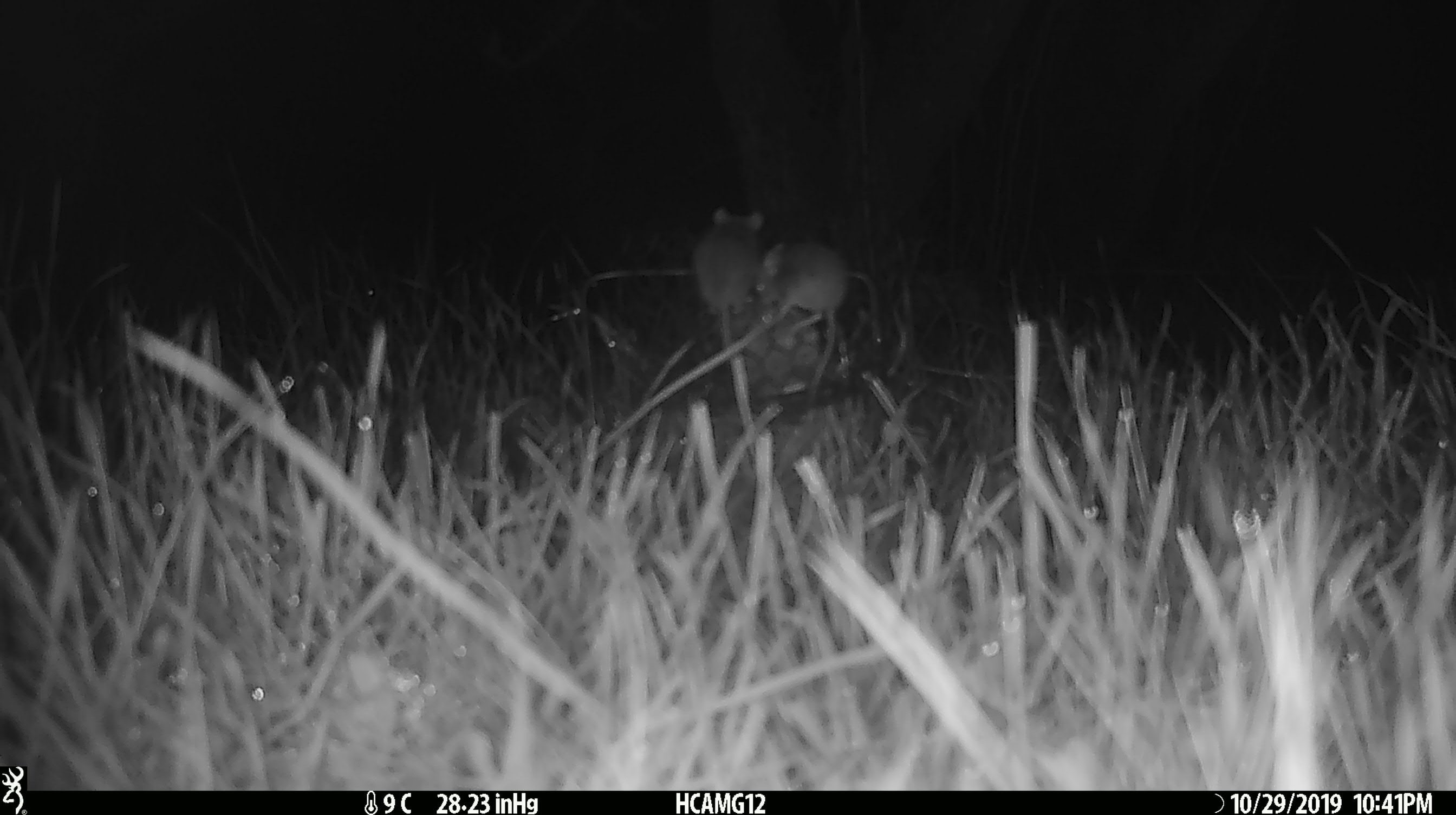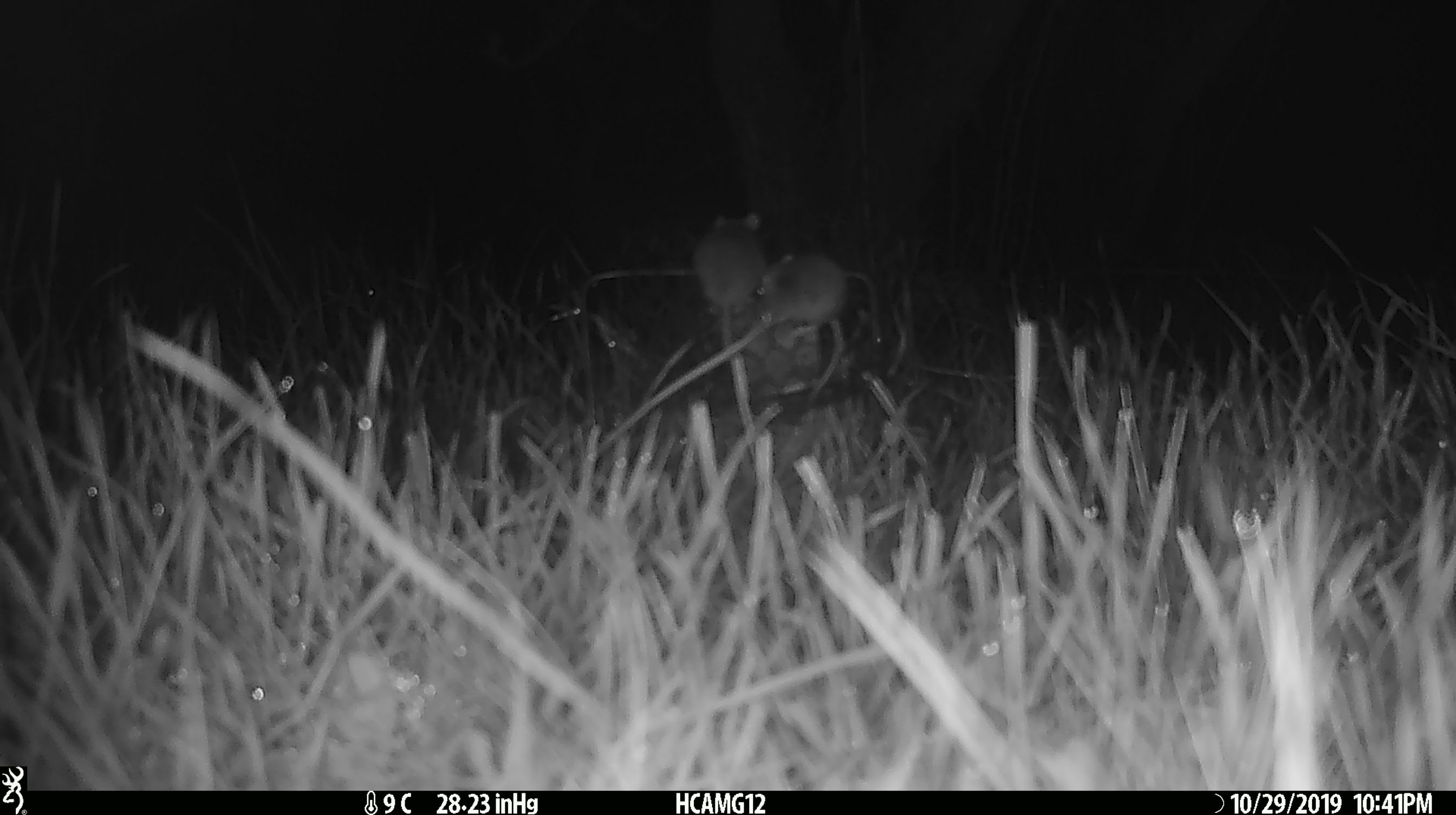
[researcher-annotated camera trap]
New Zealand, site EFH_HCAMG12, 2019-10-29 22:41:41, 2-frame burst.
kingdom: Animalia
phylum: Chordata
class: Mammalia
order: Rodentia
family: Muridae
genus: Mus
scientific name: Mus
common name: mouse